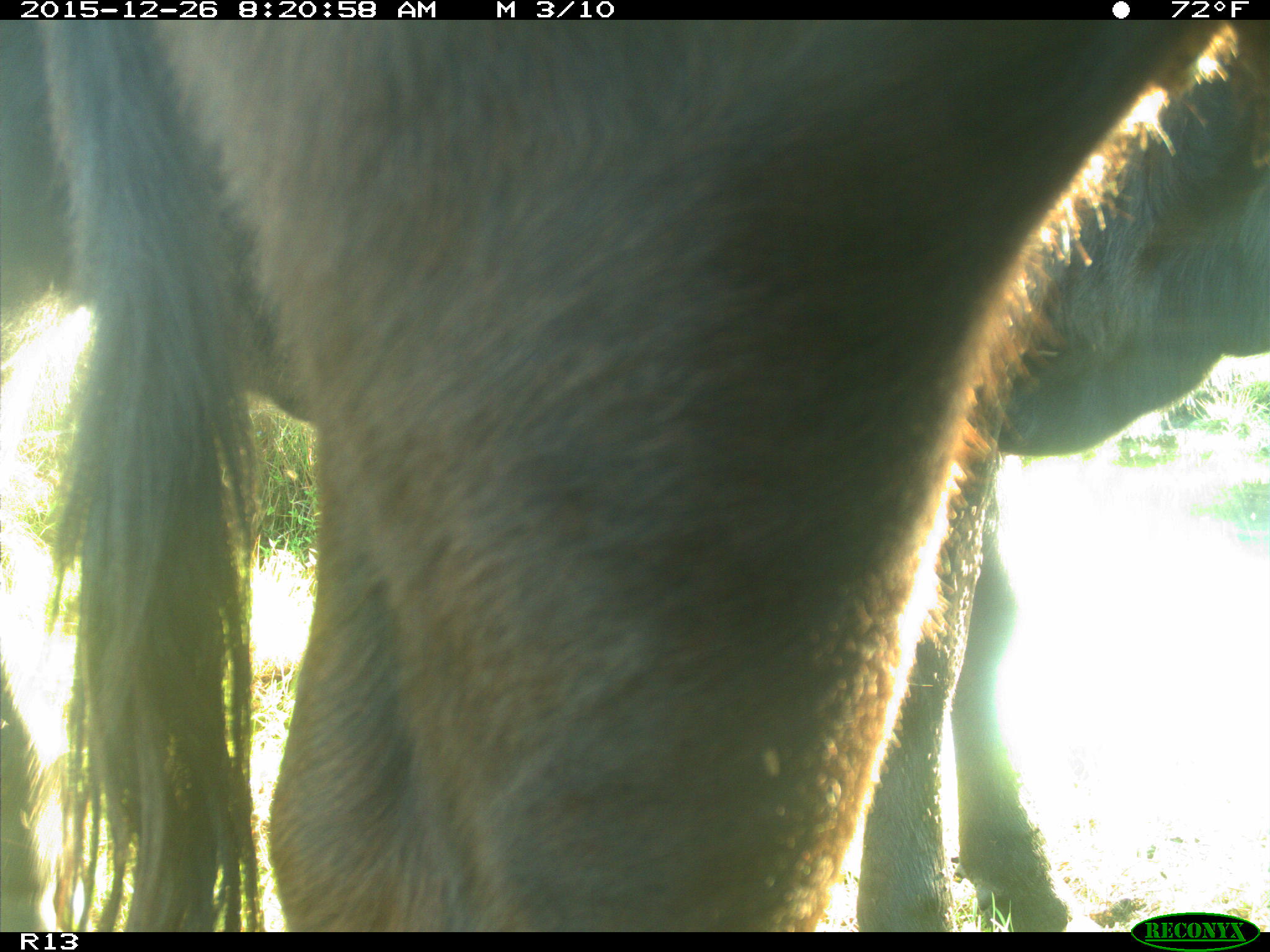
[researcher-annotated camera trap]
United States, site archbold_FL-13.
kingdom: Animalia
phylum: Chordata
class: Mammalia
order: Artiodactyla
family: Bovidae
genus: Bos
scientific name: Bos taurus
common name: domestic cow